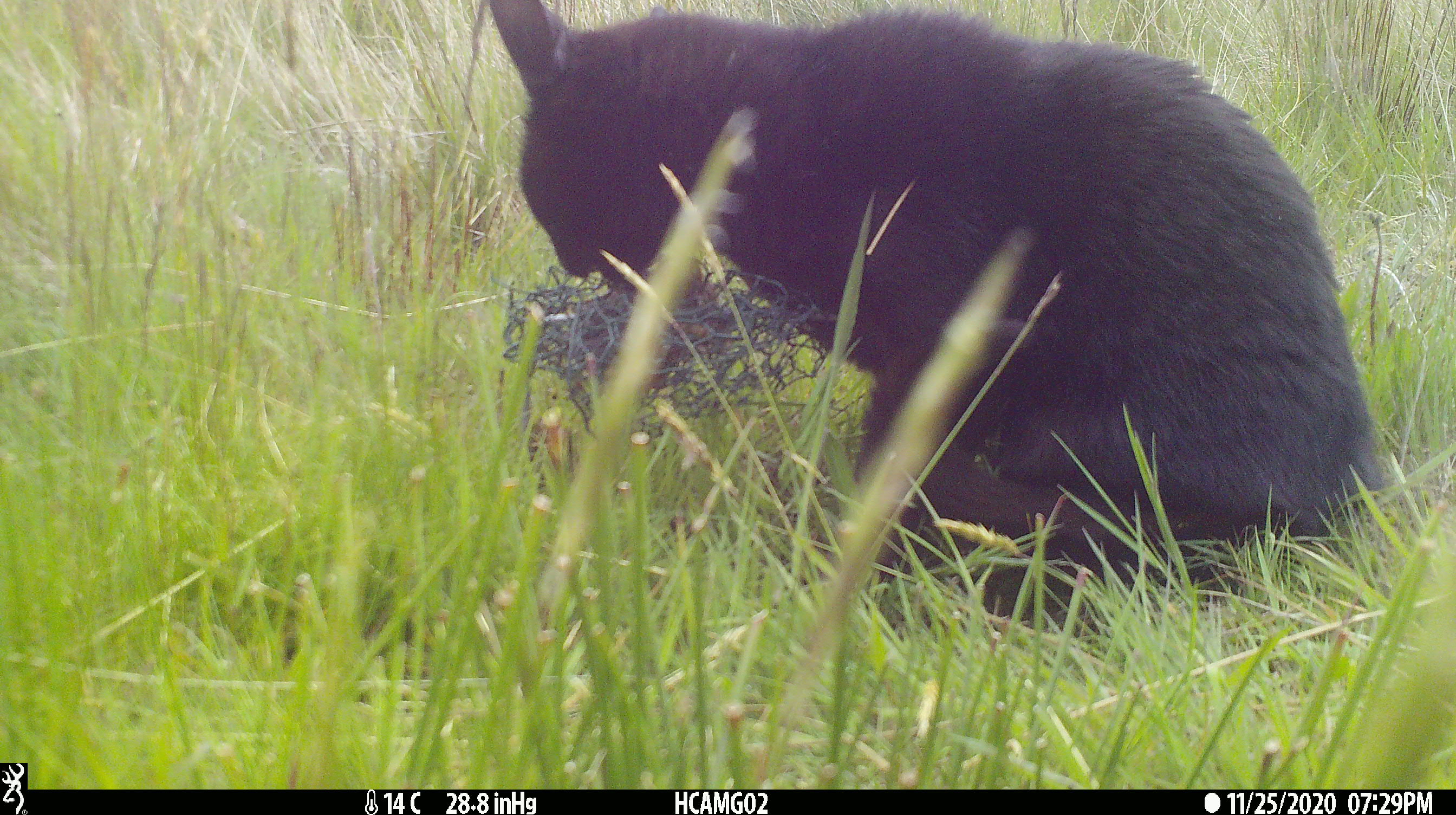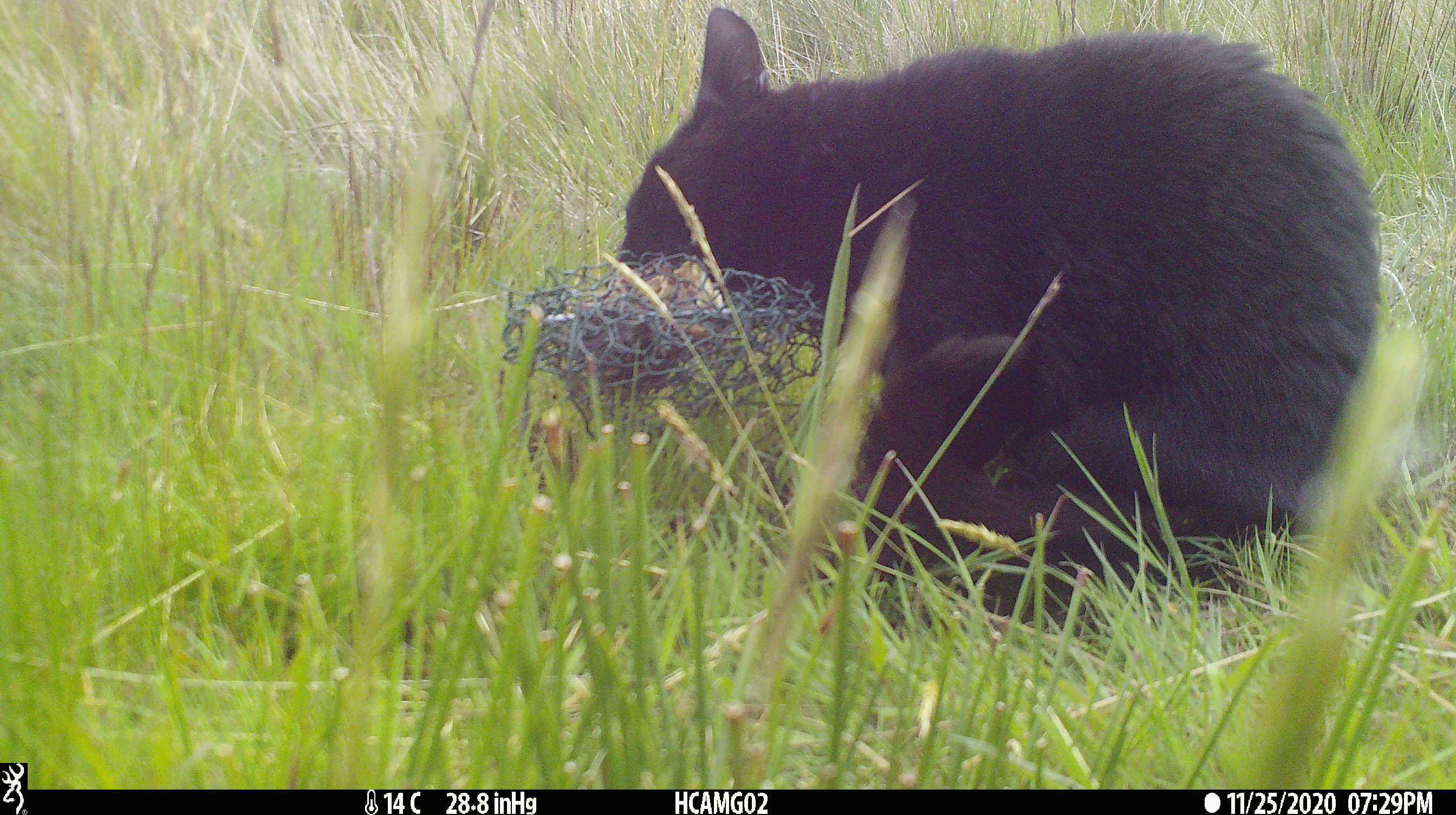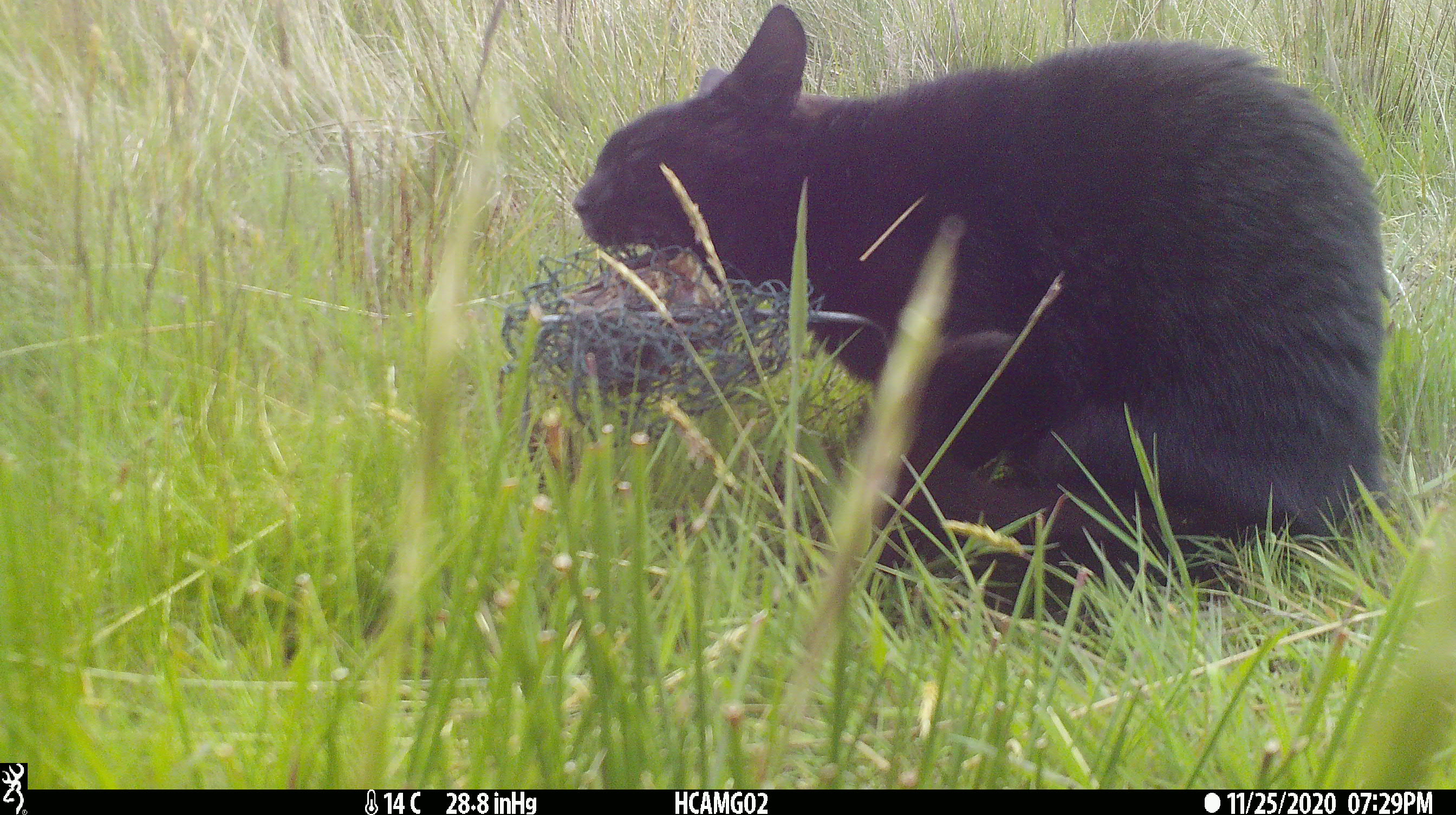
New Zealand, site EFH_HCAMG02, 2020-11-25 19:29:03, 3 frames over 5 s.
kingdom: Animalia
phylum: Chordata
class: Mammalia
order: Carnivora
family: Felidae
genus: Felis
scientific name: Felis catus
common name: domestic cat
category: cat